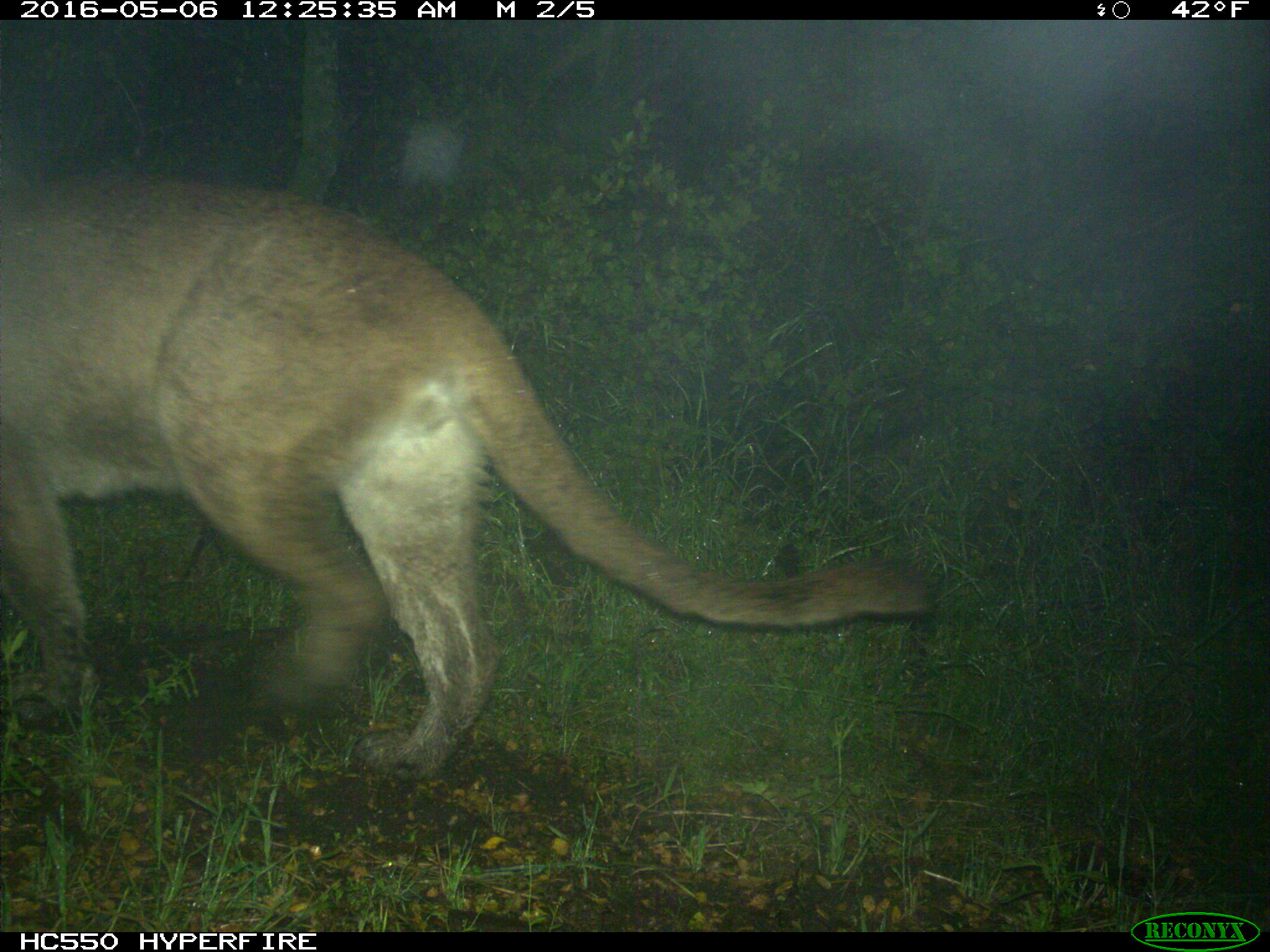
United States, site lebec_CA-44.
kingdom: Animalia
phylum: Chordata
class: Mammalia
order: Carnivora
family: Felidae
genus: Puma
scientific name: Puma concolor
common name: mountain lion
Puma concolor (mountain lion).